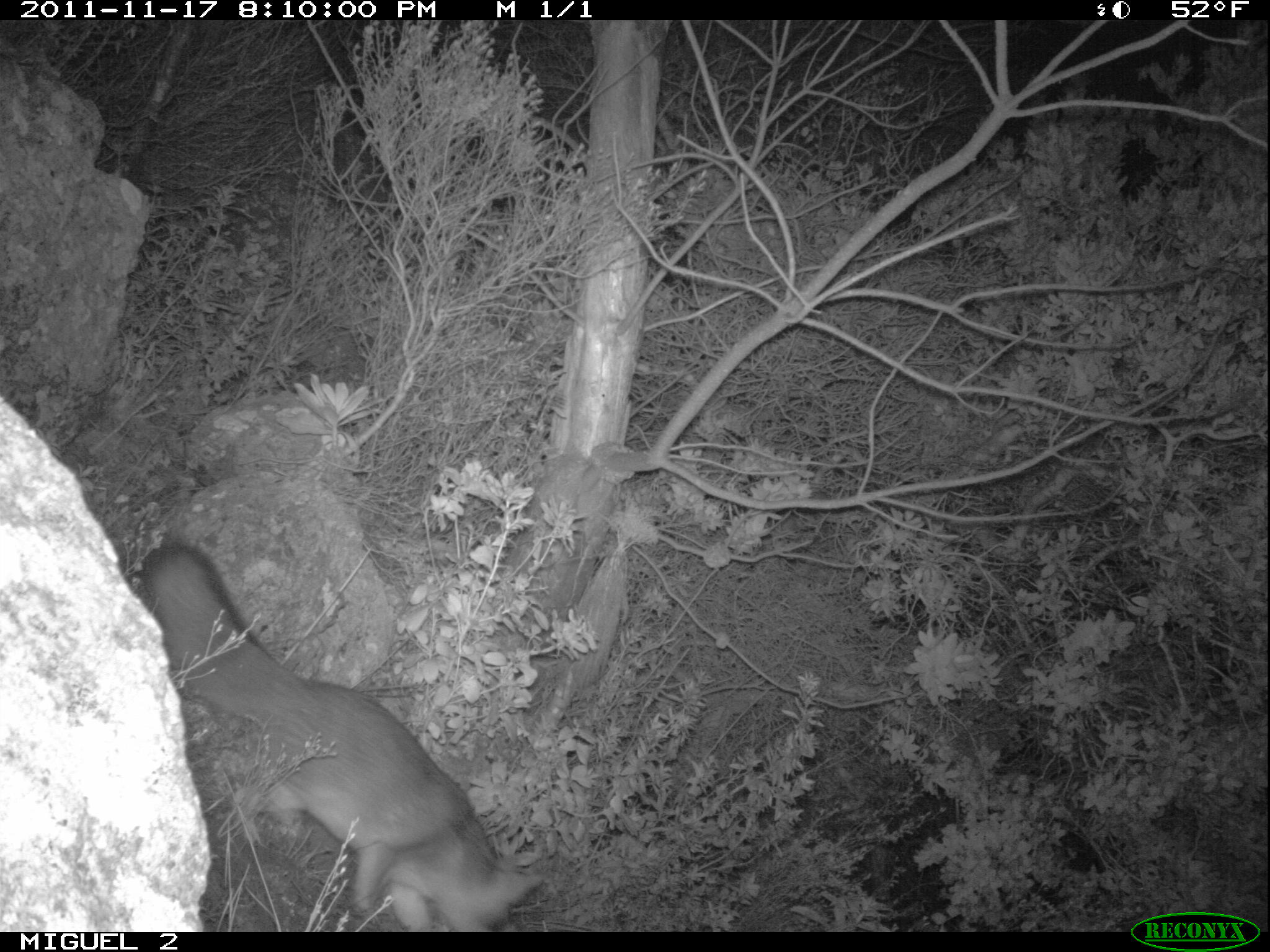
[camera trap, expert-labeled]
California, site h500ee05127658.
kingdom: Animalia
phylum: Chordata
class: Mammalia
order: Carnivora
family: Canidae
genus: Urocyon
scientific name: Urocyon littoralis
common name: island fox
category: fox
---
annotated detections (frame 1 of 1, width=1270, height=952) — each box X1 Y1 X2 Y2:
fox: 138 540 544 932